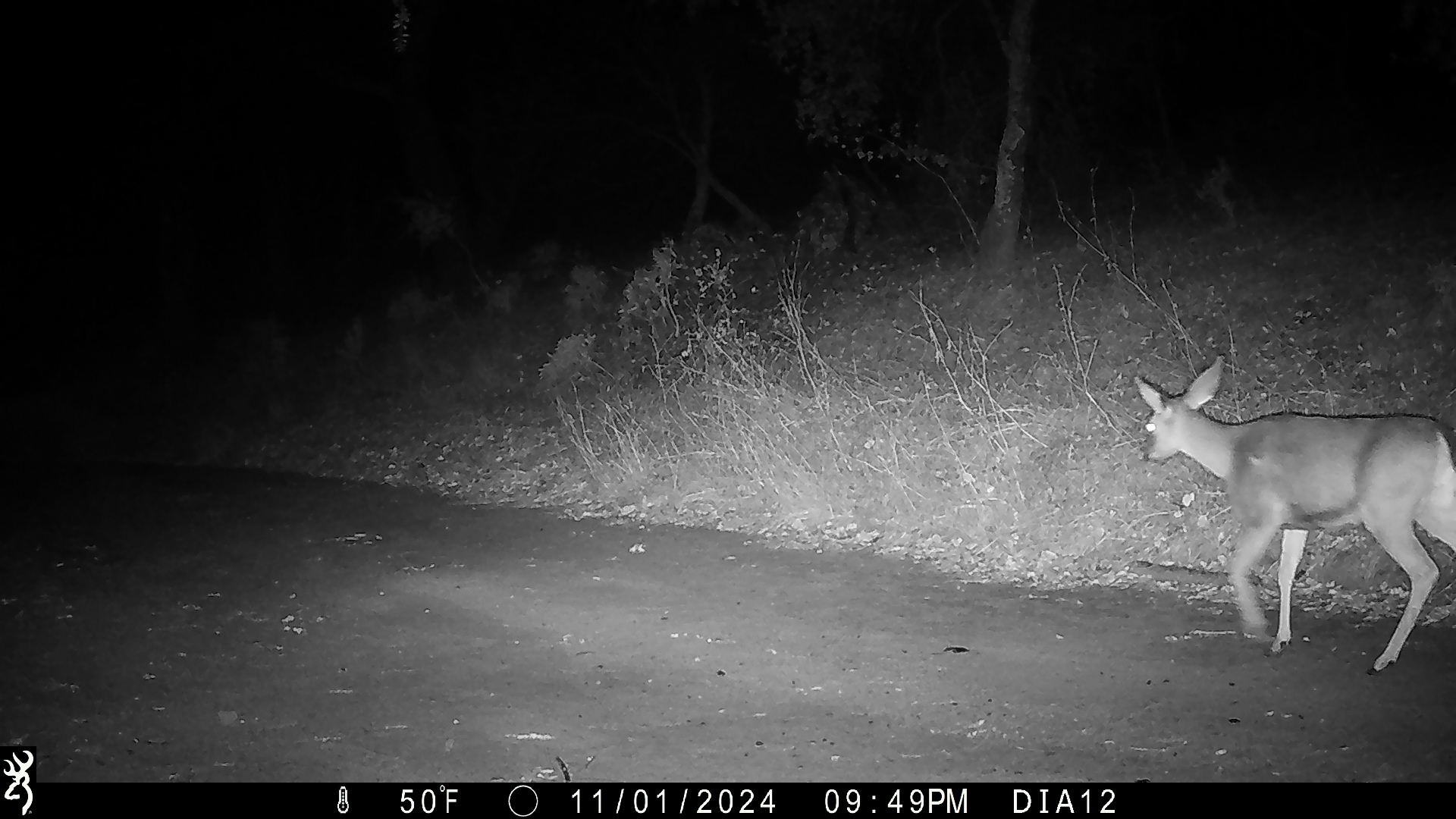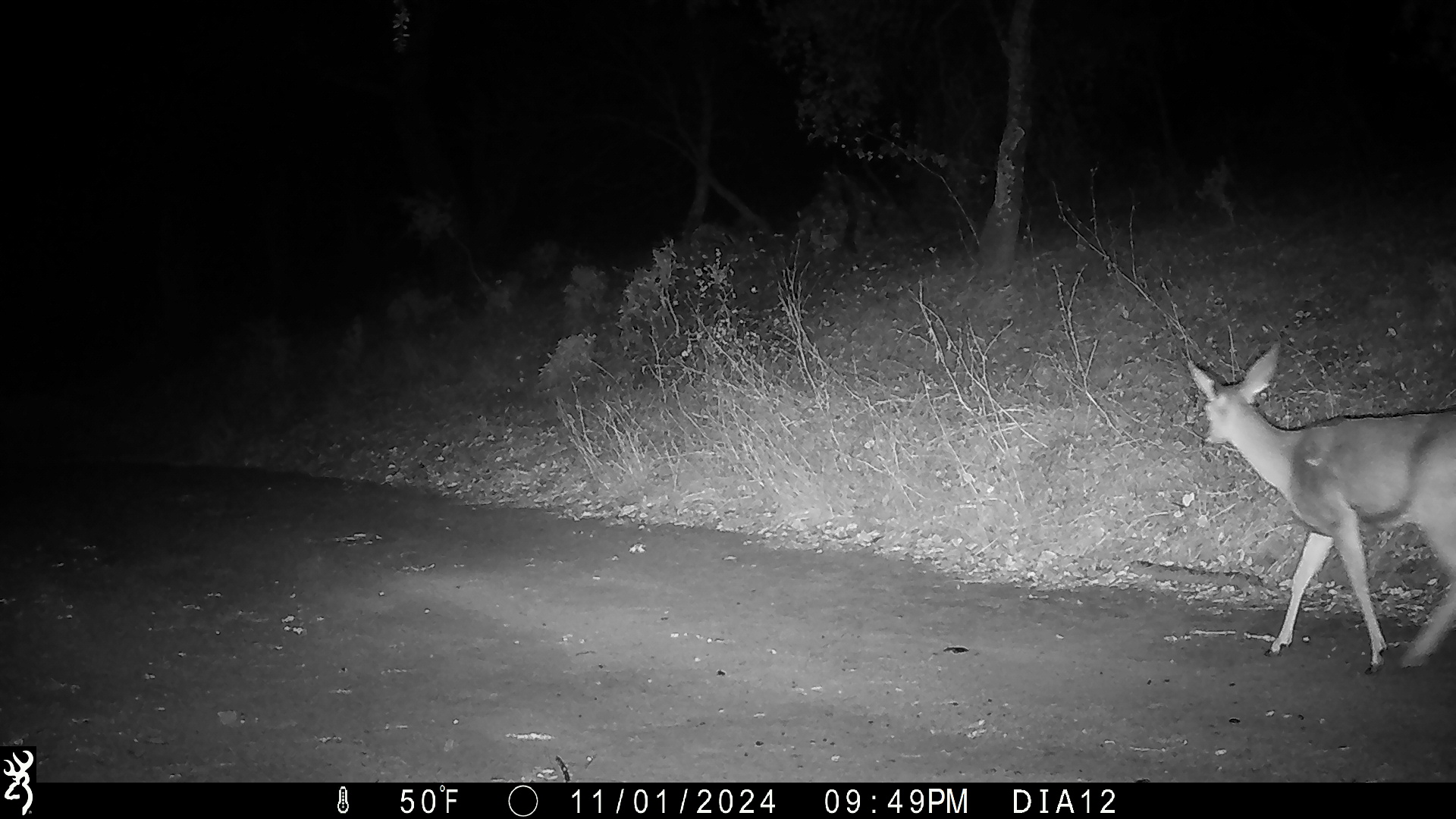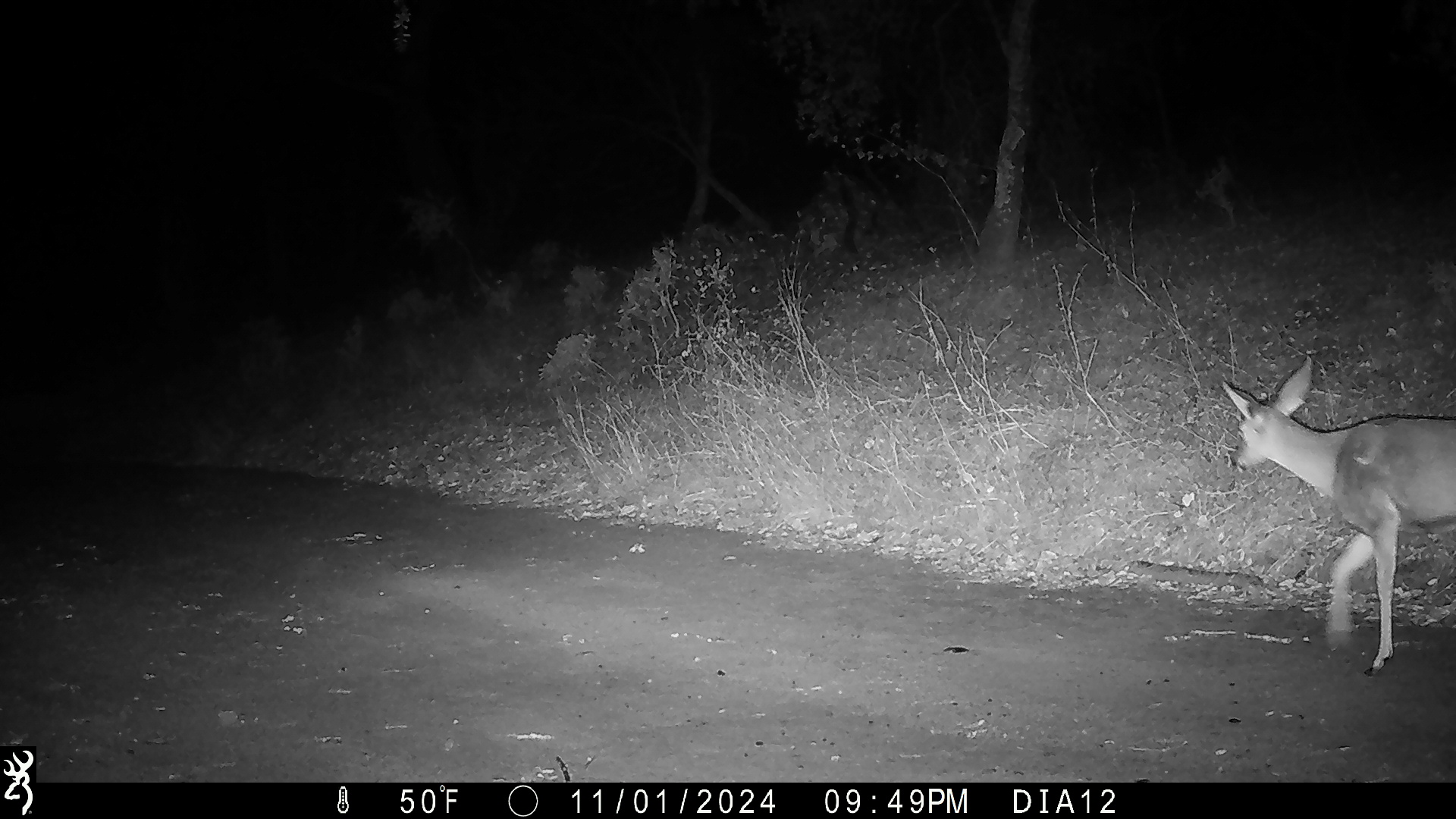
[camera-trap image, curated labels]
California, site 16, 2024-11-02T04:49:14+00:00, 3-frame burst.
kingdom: Animalia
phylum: Chordata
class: Mammalia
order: Artiodactyla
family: Cervidae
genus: Odocoileus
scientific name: Odocoileus hemionus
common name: mule deer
Mule deer (Odocoileus hemionus).